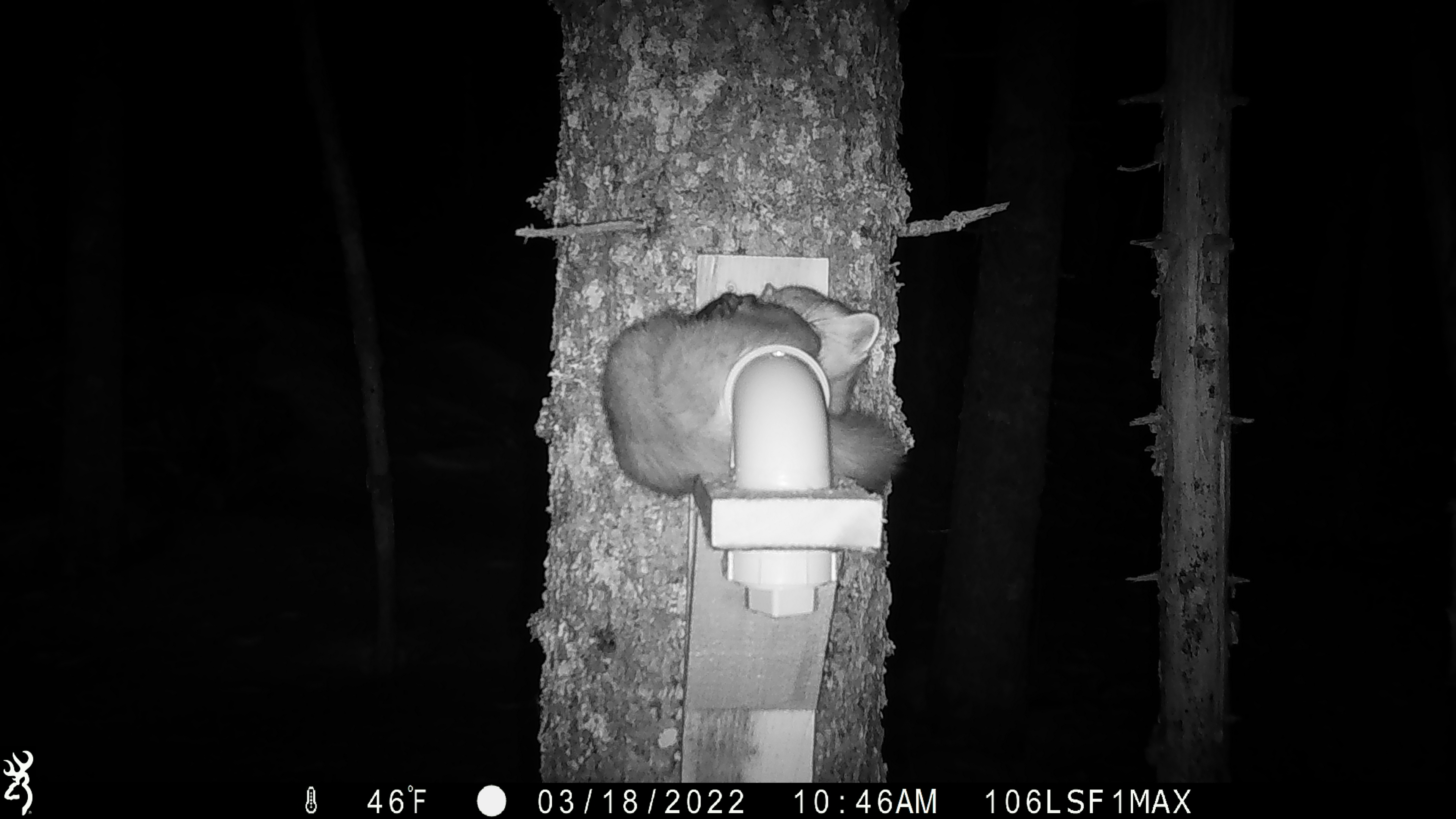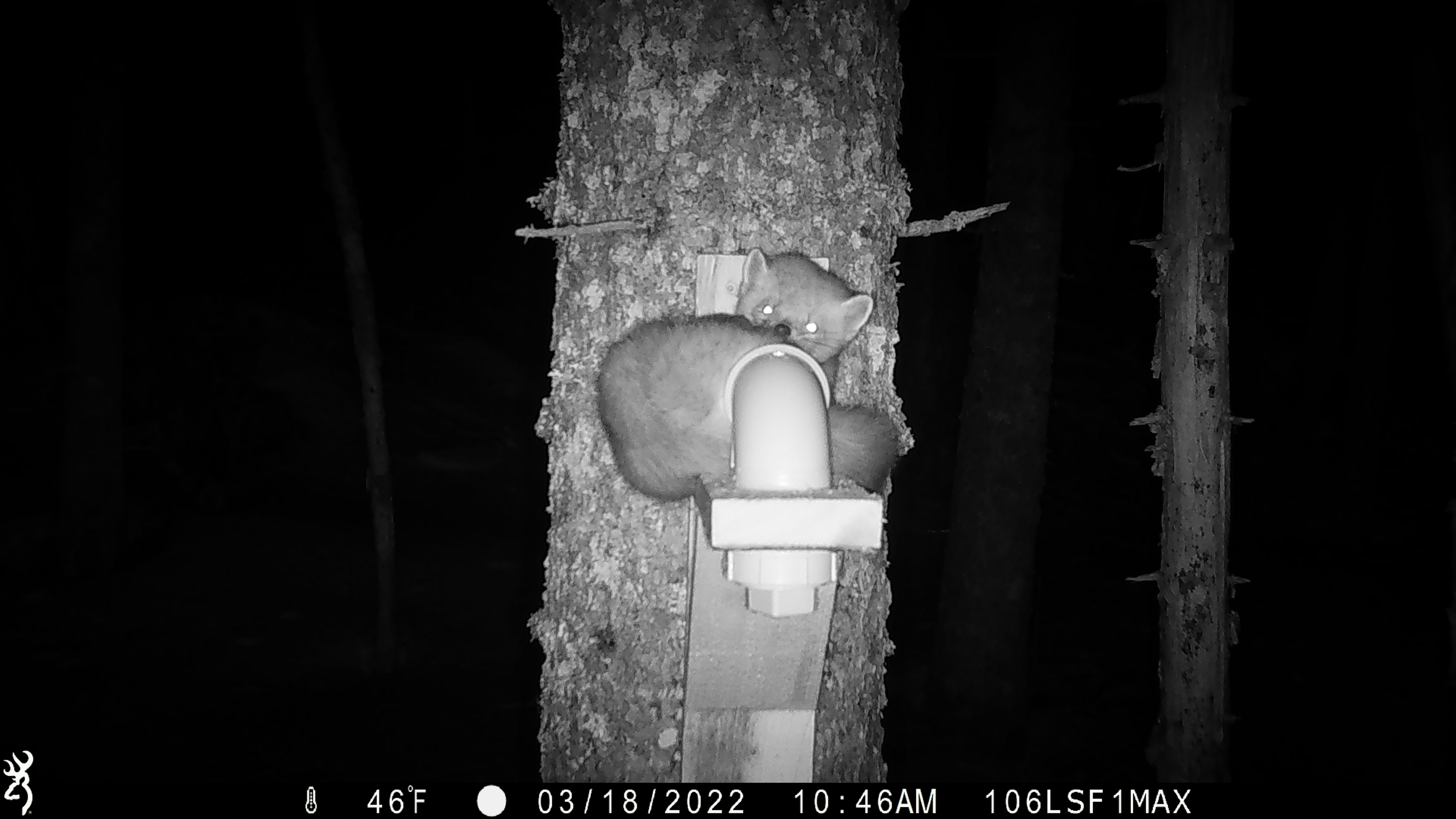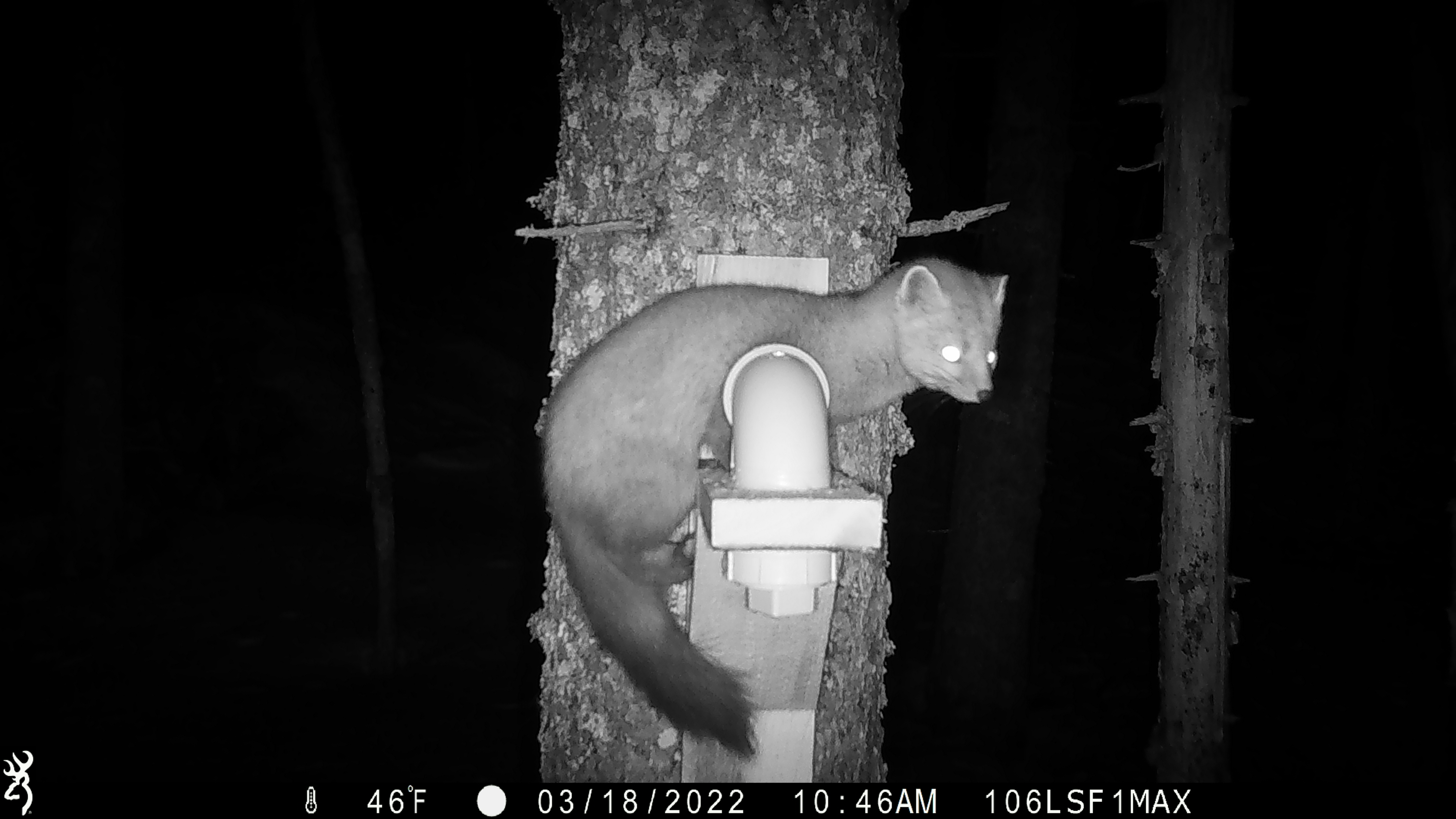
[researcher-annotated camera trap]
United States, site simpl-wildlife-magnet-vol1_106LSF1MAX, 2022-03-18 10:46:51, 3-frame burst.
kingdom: Animalia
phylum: Chordata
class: Mammalia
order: Carnivora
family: Mustelidae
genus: Martes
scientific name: Martes americana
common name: american marten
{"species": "american marten (Martes americana)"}